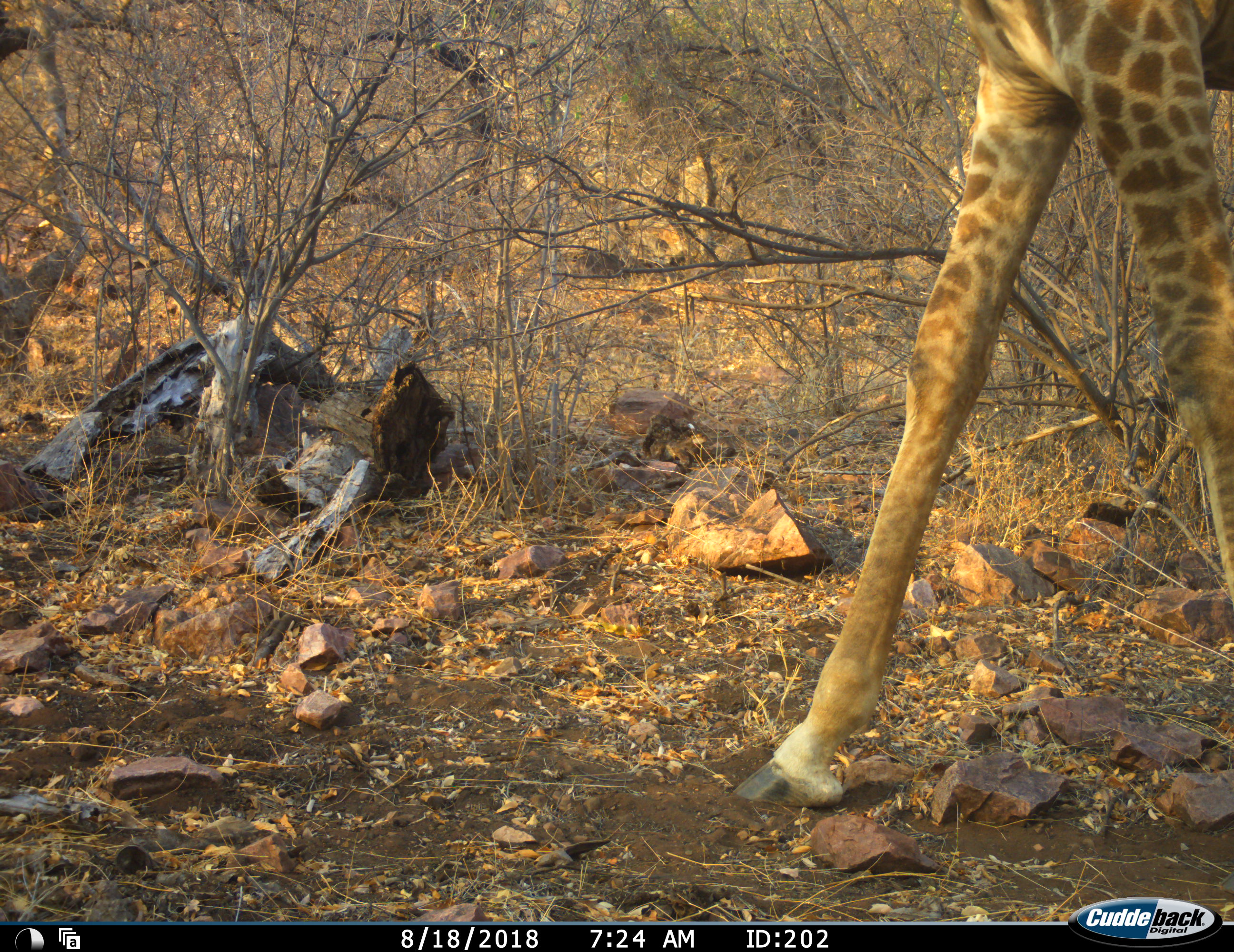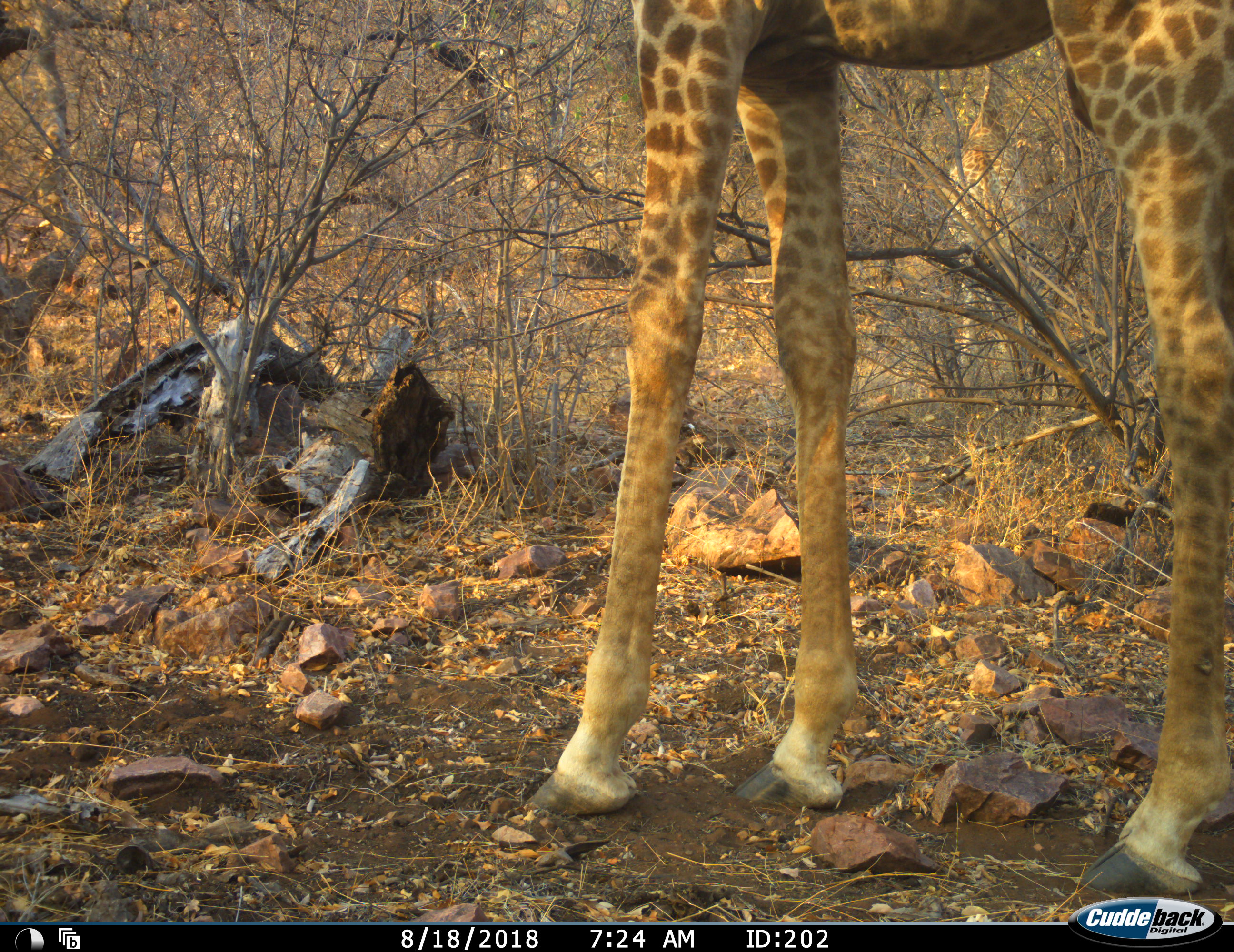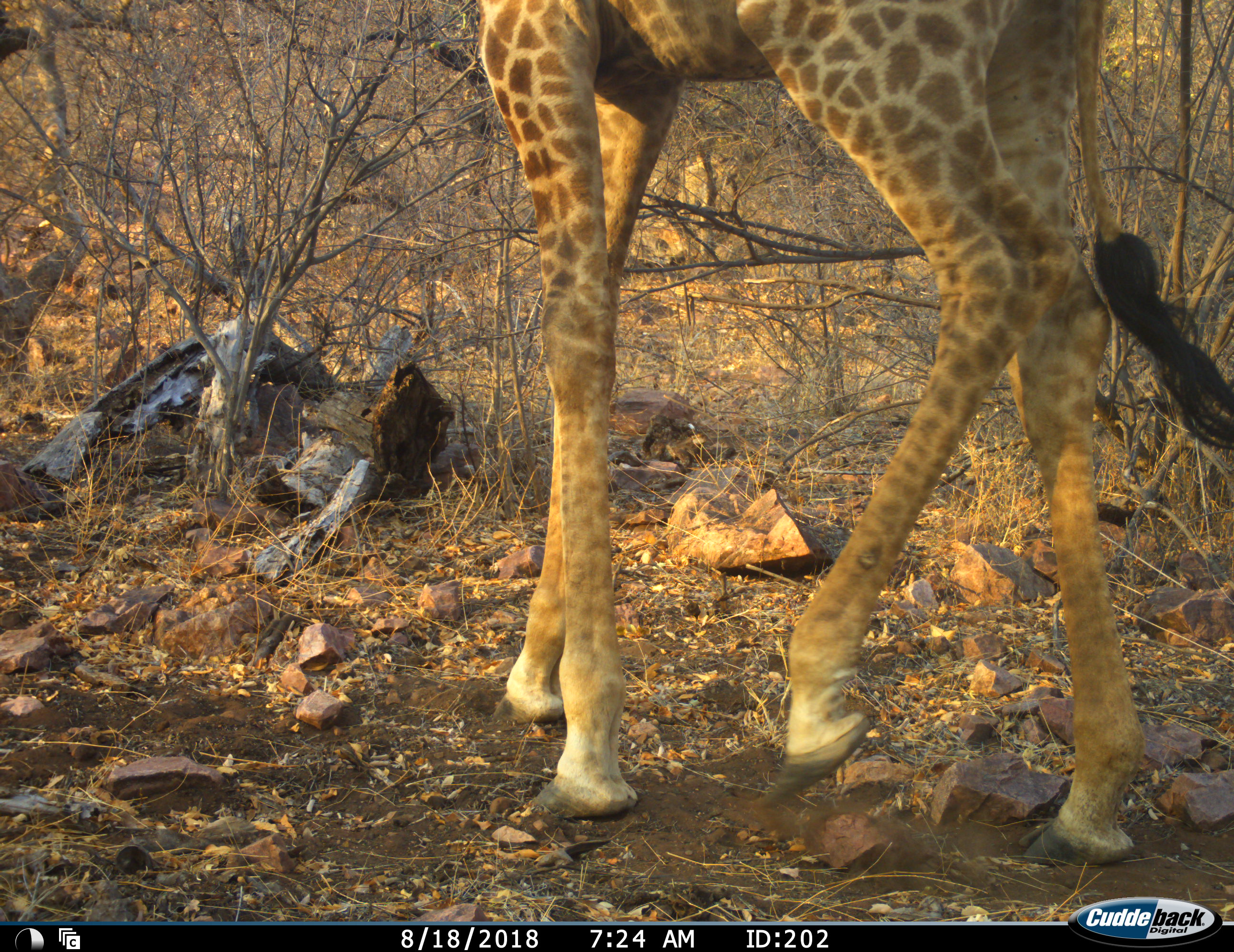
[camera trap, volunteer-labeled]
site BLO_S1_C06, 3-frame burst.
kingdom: Animalia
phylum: Chordata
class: Mammalia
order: Artiodactyla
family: Giraffidae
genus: Giraffa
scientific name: Giraffa camelopardalis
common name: giraffe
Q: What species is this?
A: Giraffe (Giraffa camelopardalis).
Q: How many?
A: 1.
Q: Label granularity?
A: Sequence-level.